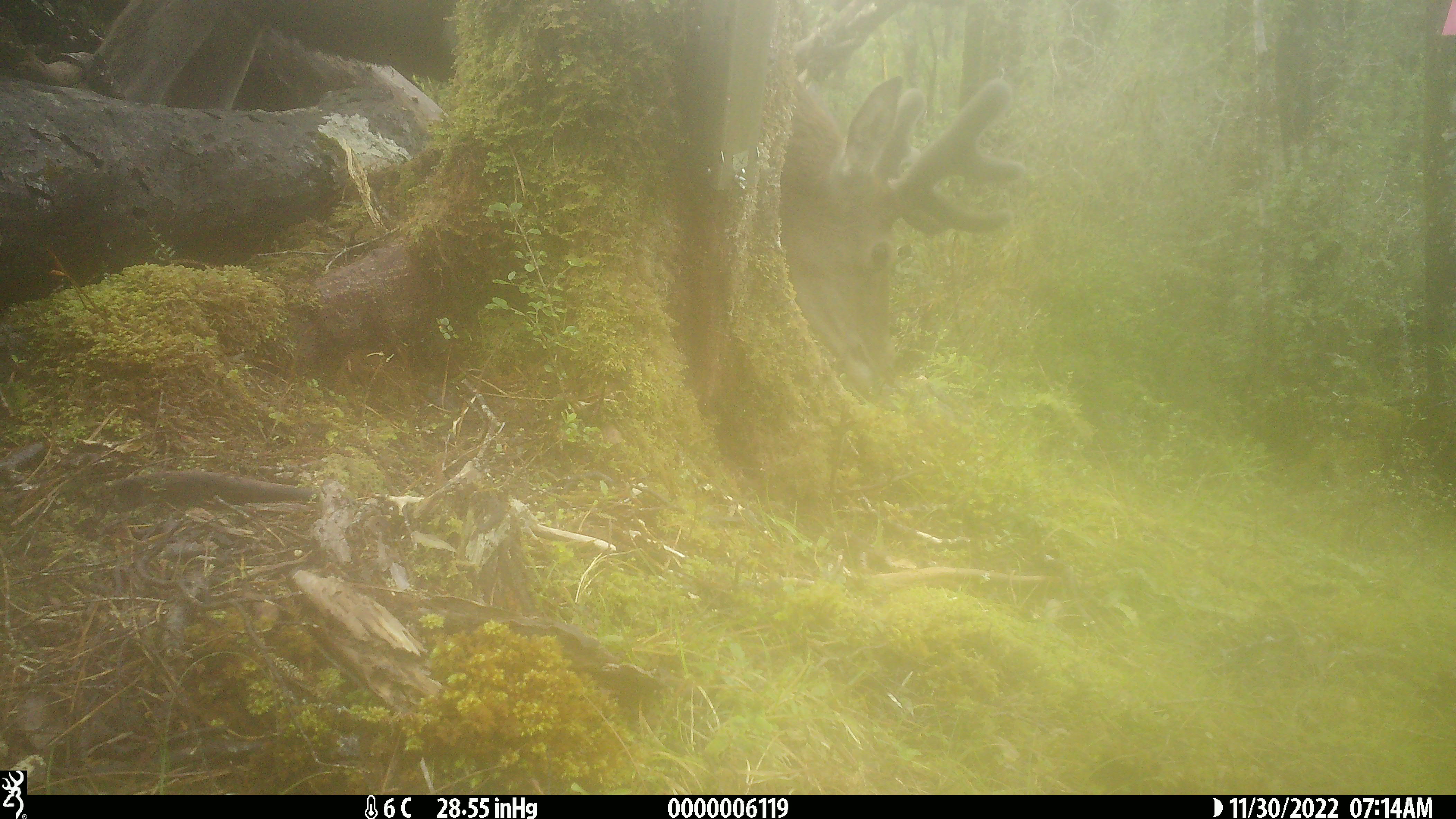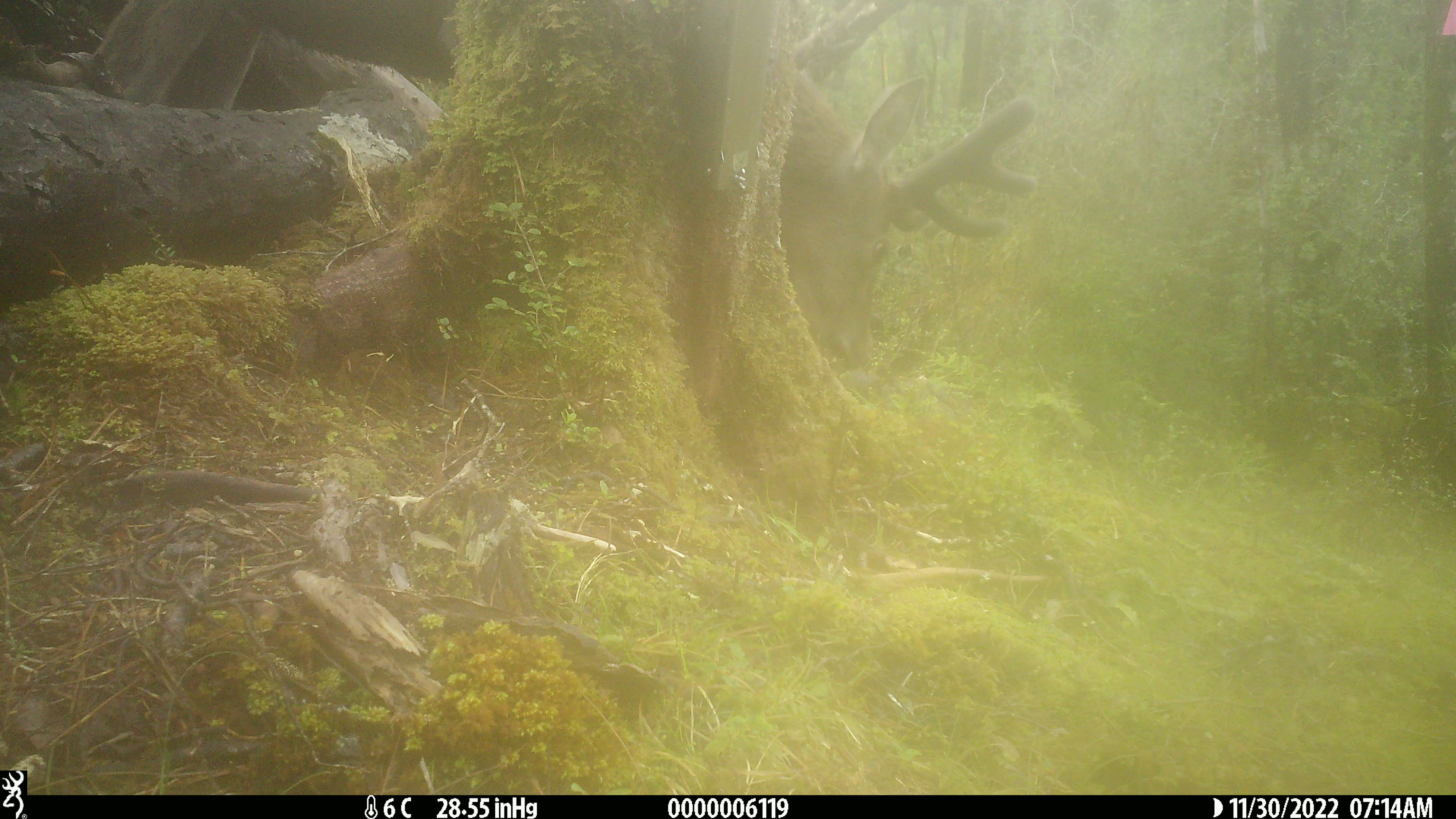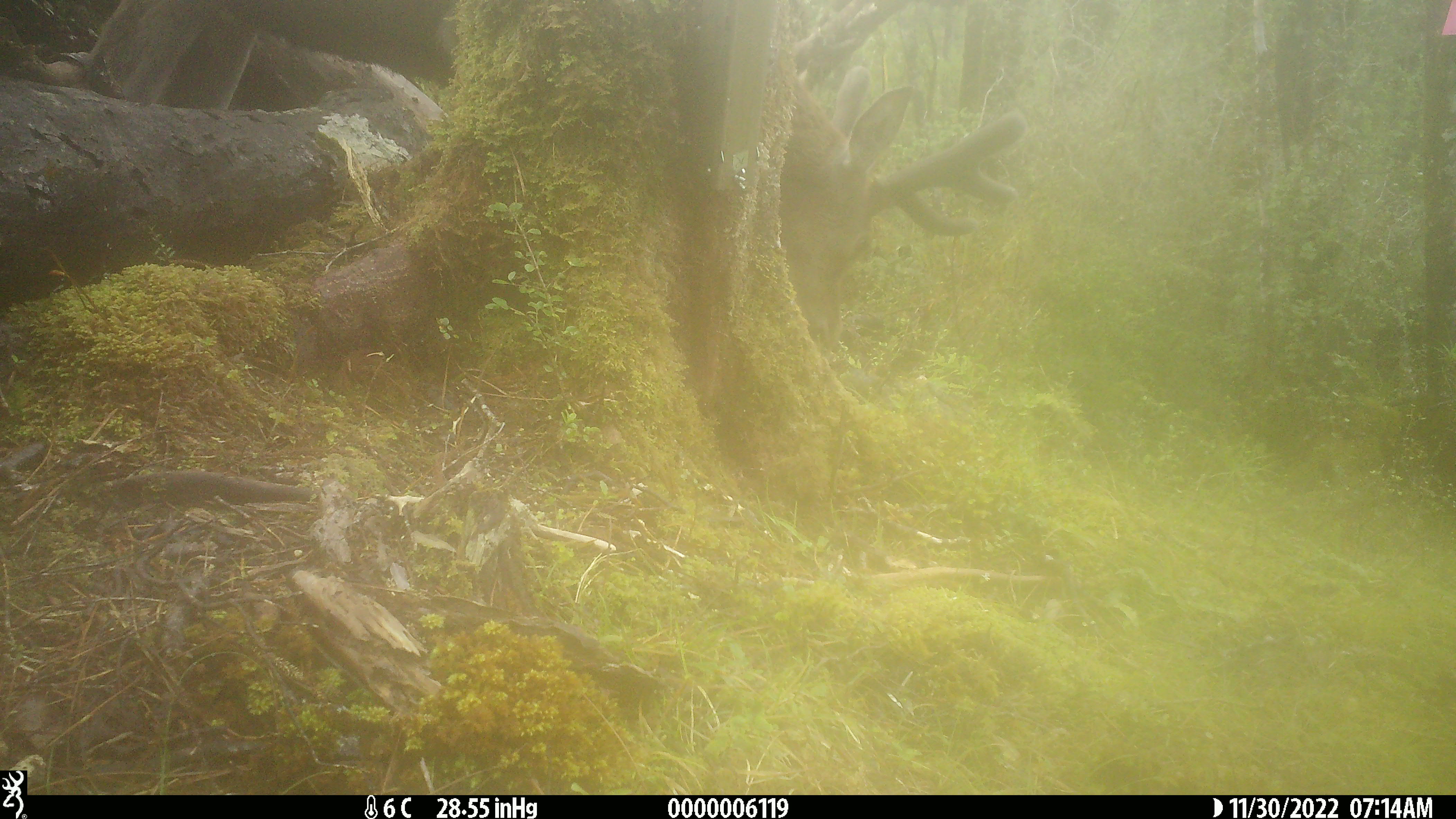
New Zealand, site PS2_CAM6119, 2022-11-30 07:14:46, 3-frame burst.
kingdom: Animalia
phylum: Chordata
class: Mammalia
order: Artiodactyla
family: Cervidae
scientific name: Cervidae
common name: deer